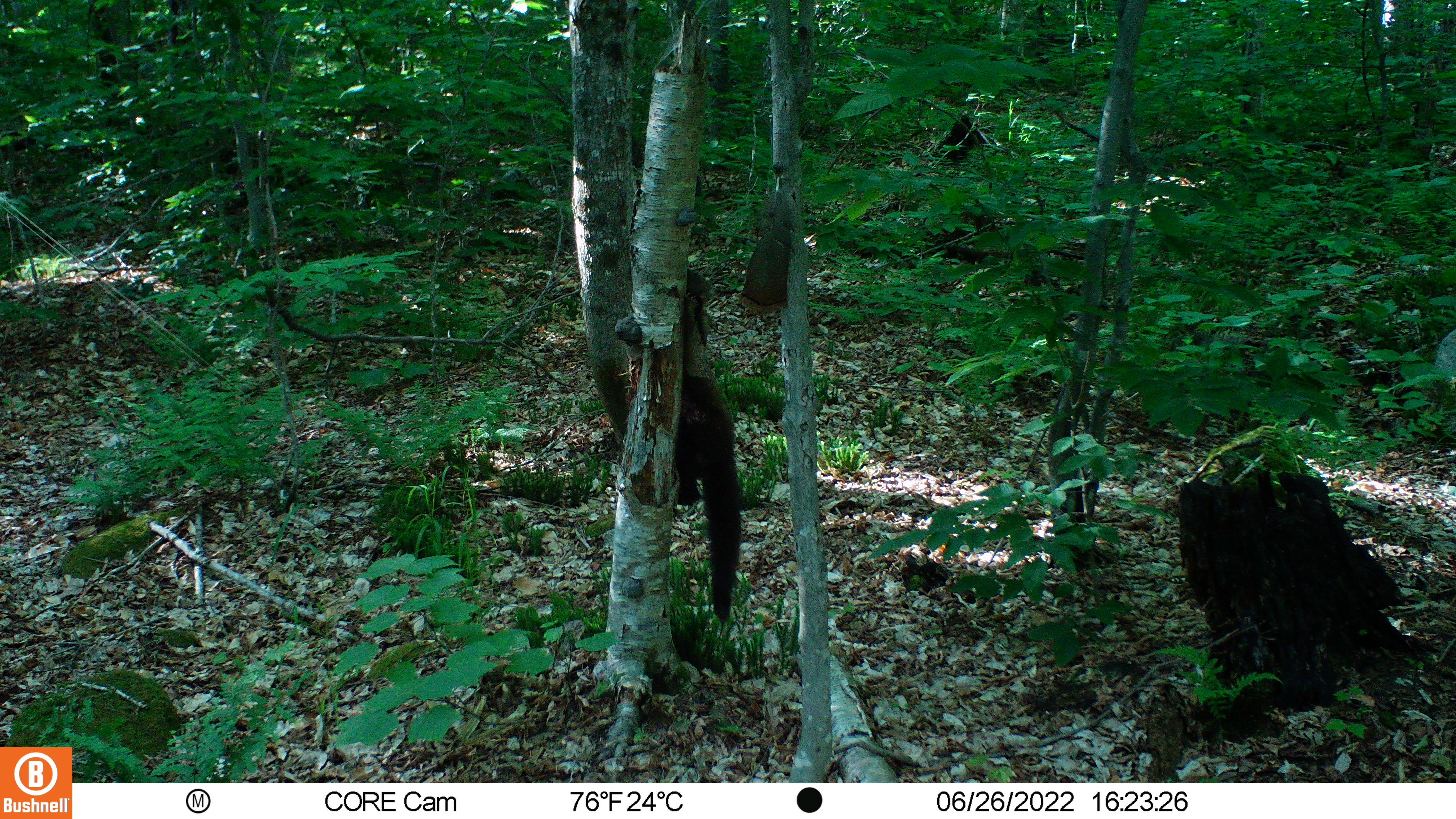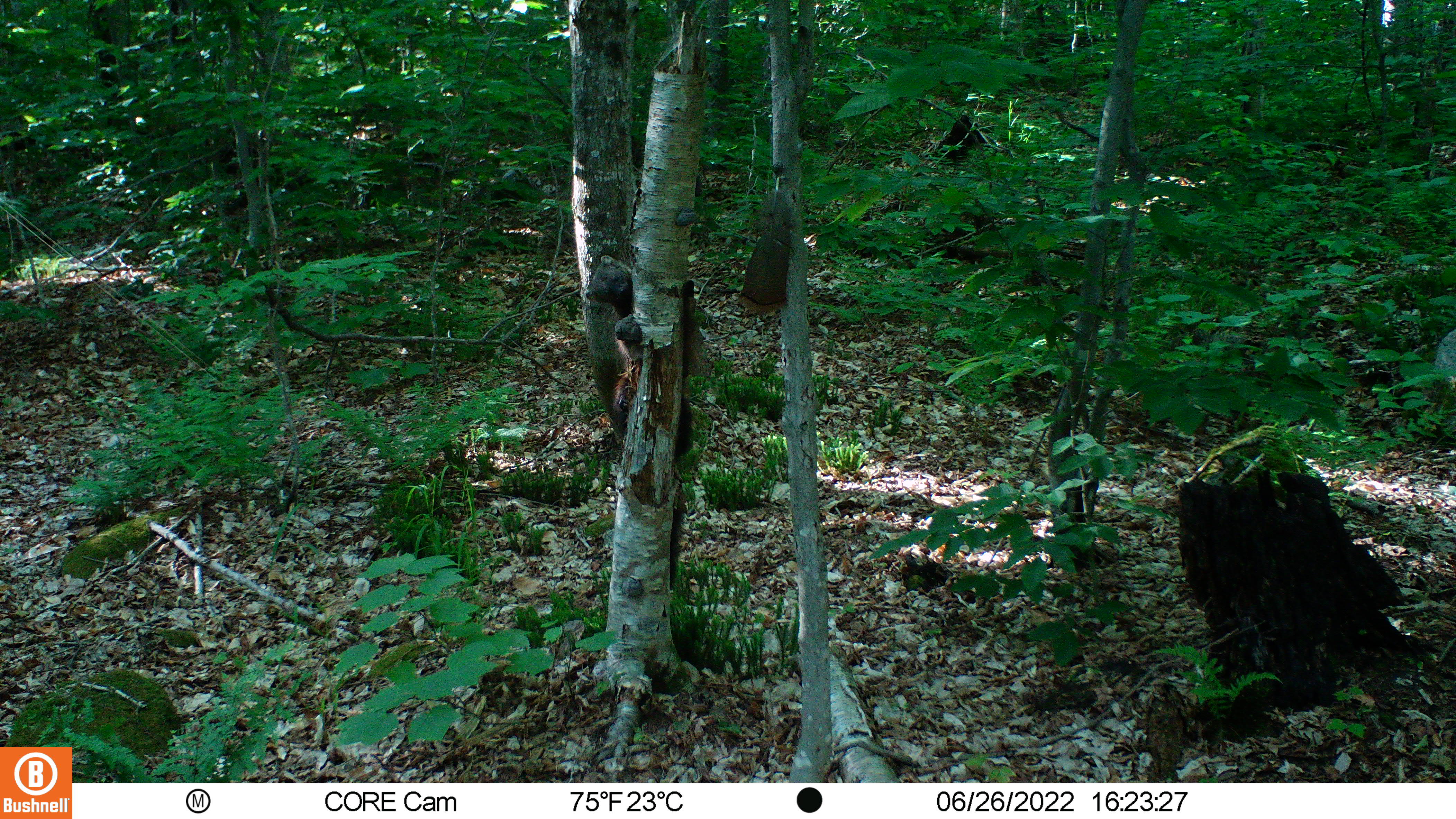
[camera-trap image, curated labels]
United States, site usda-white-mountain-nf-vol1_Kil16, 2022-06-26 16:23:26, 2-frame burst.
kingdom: Animalia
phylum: Chordata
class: Mammalia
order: Carnivora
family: Mustelidae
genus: Pekania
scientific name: Pekania pennanti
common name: fisher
Fisher (Pekania pennanti).